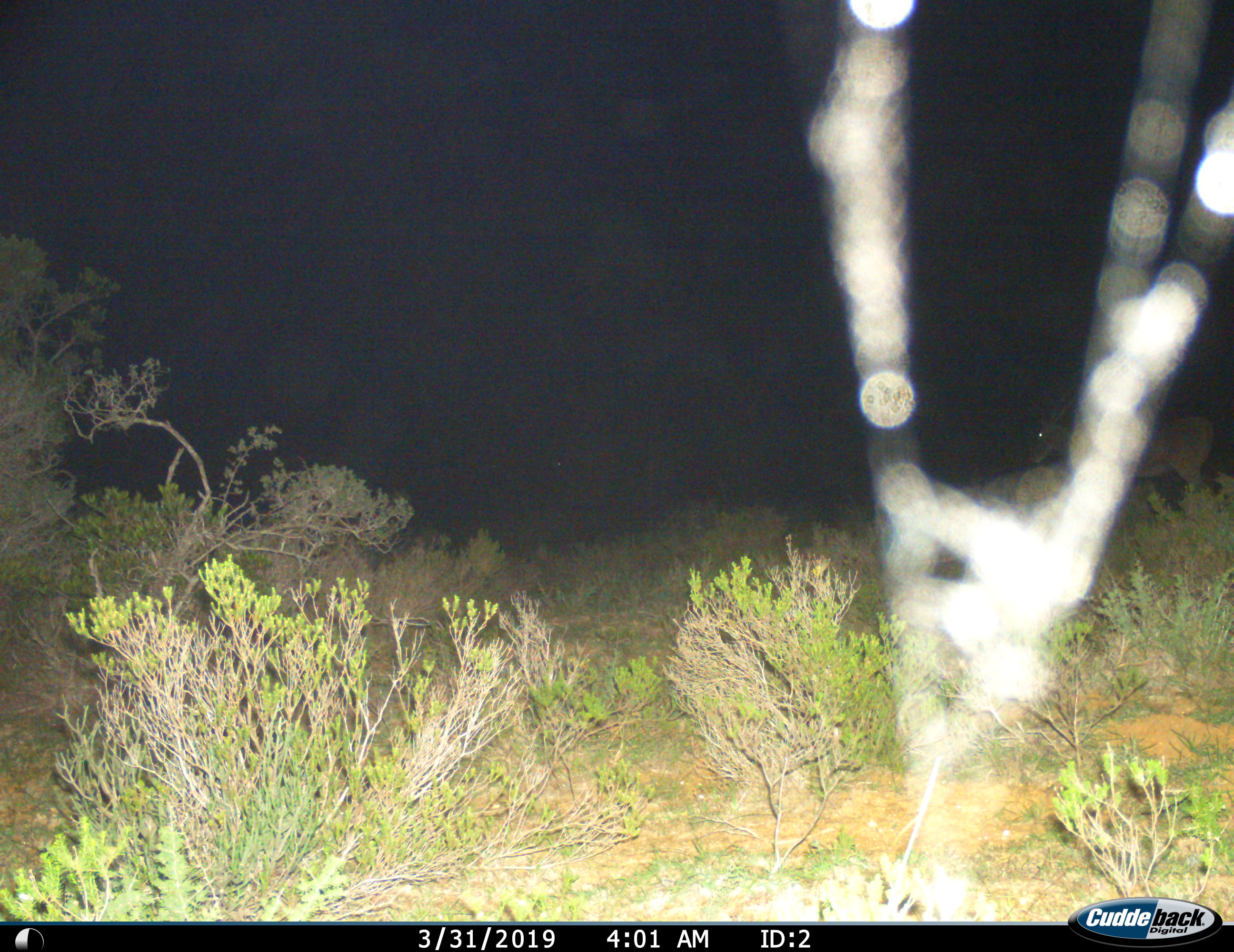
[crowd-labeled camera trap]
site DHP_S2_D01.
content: unidentified animal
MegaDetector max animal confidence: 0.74